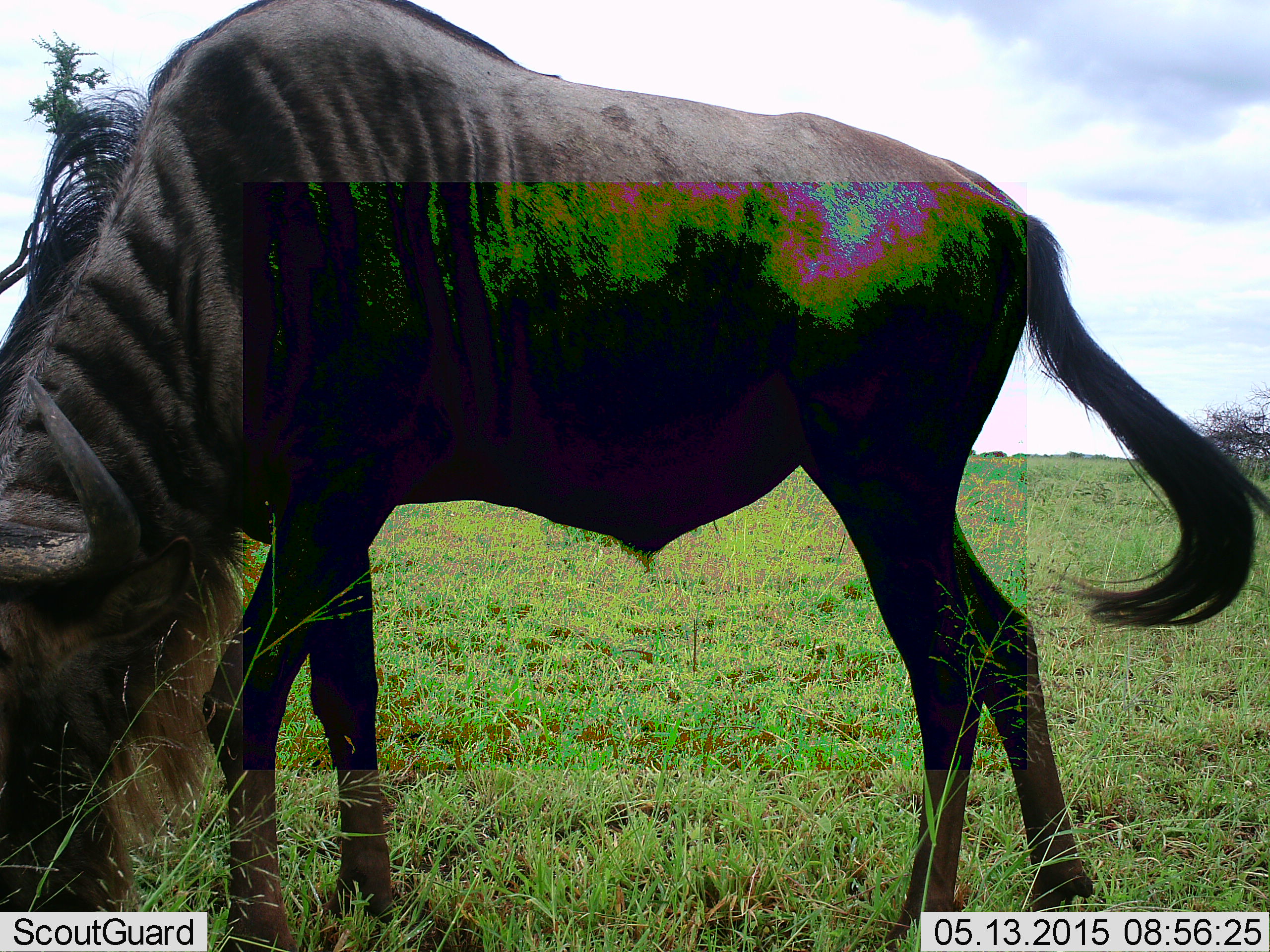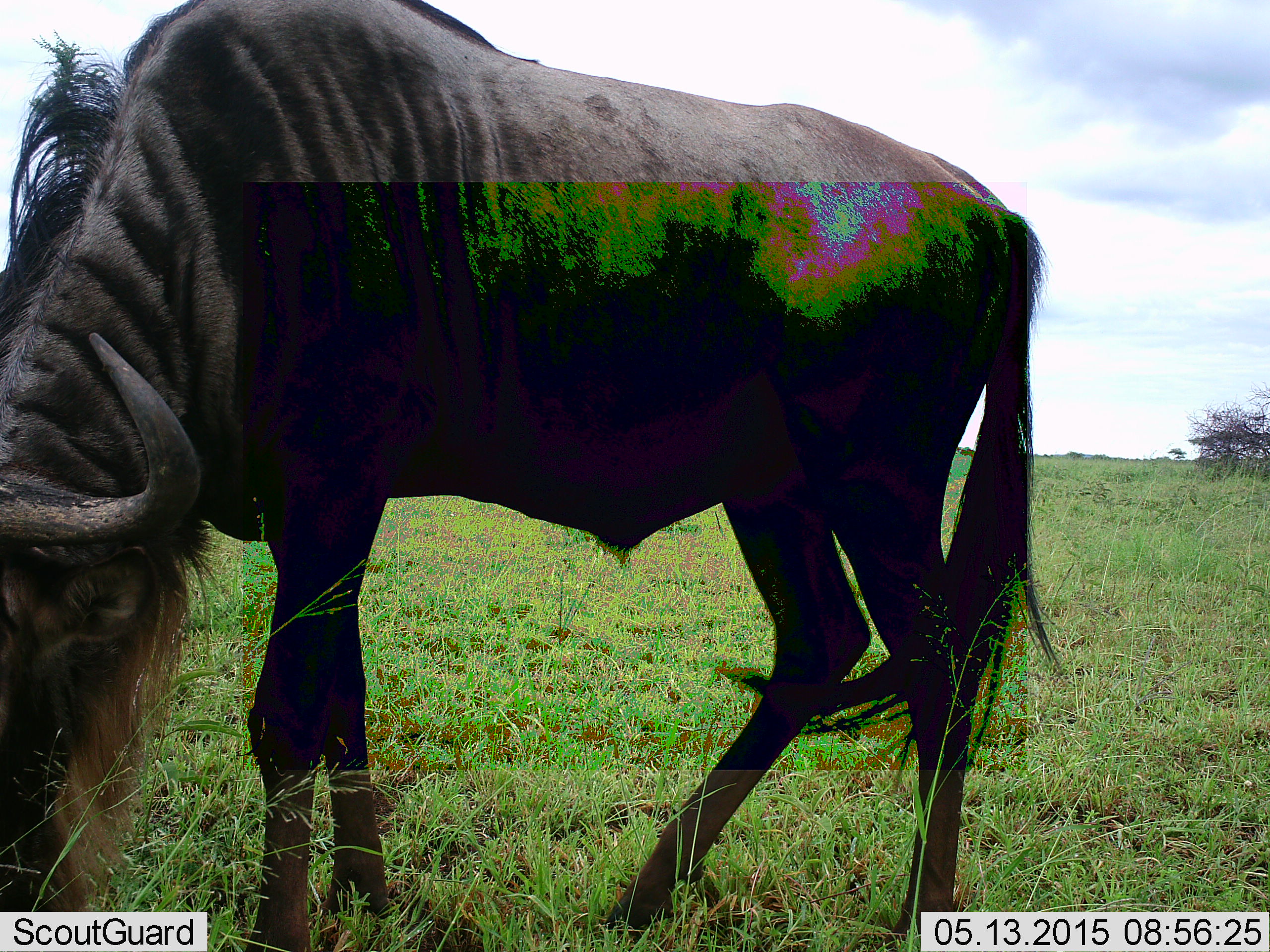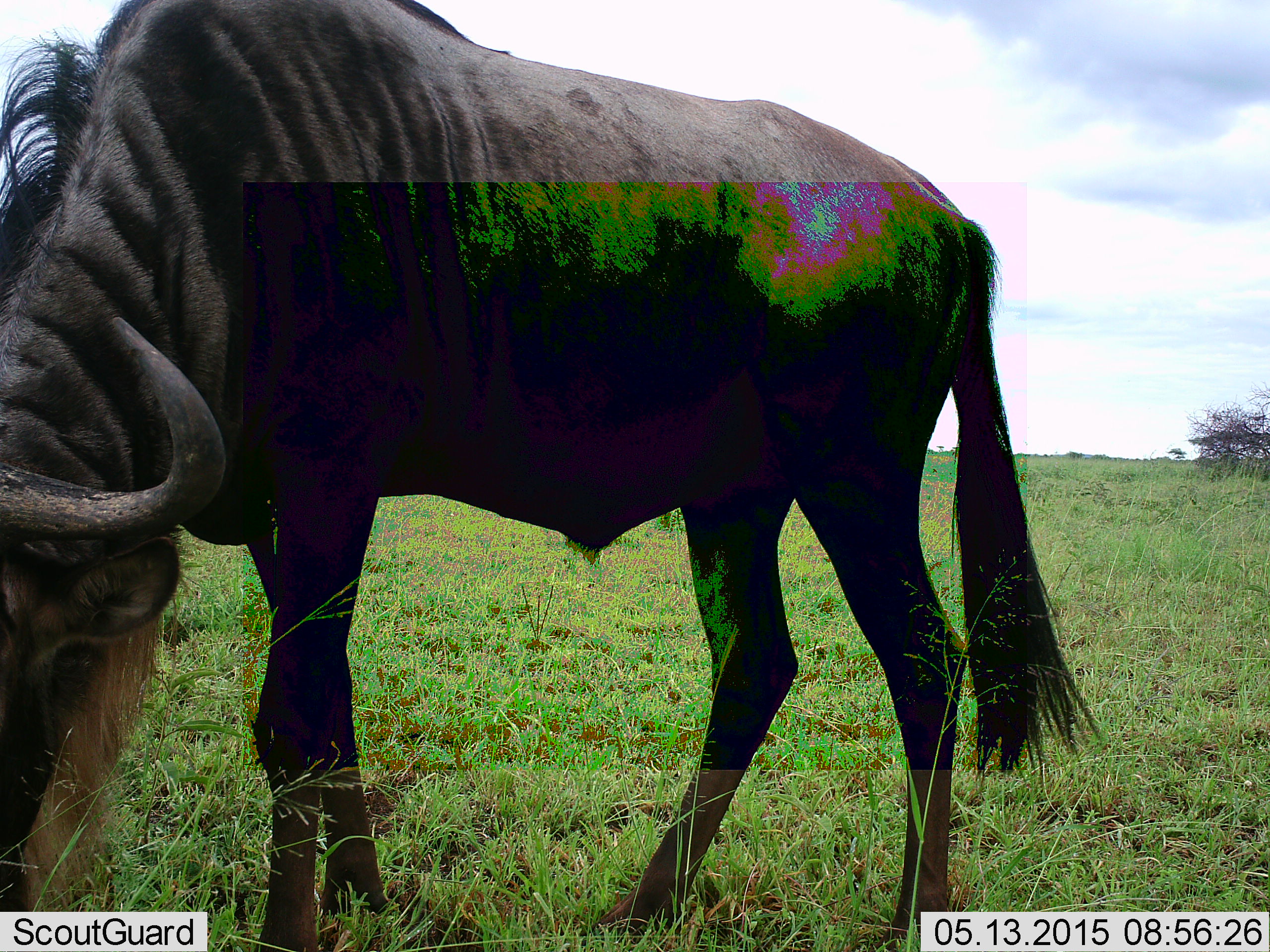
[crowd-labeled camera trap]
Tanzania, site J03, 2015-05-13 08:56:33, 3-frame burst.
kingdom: Animalia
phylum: Chordata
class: Mammalia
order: Artiodactyla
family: Bovidae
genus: Connochaetes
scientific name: Connochaetes taurinus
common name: blue wildebeest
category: wildebeest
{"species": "wildebeest (blue wildebeest) (Connochaetes taurinus)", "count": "1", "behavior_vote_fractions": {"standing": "10%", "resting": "0%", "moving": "0%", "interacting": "0%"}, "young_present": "0%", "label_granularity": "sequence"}